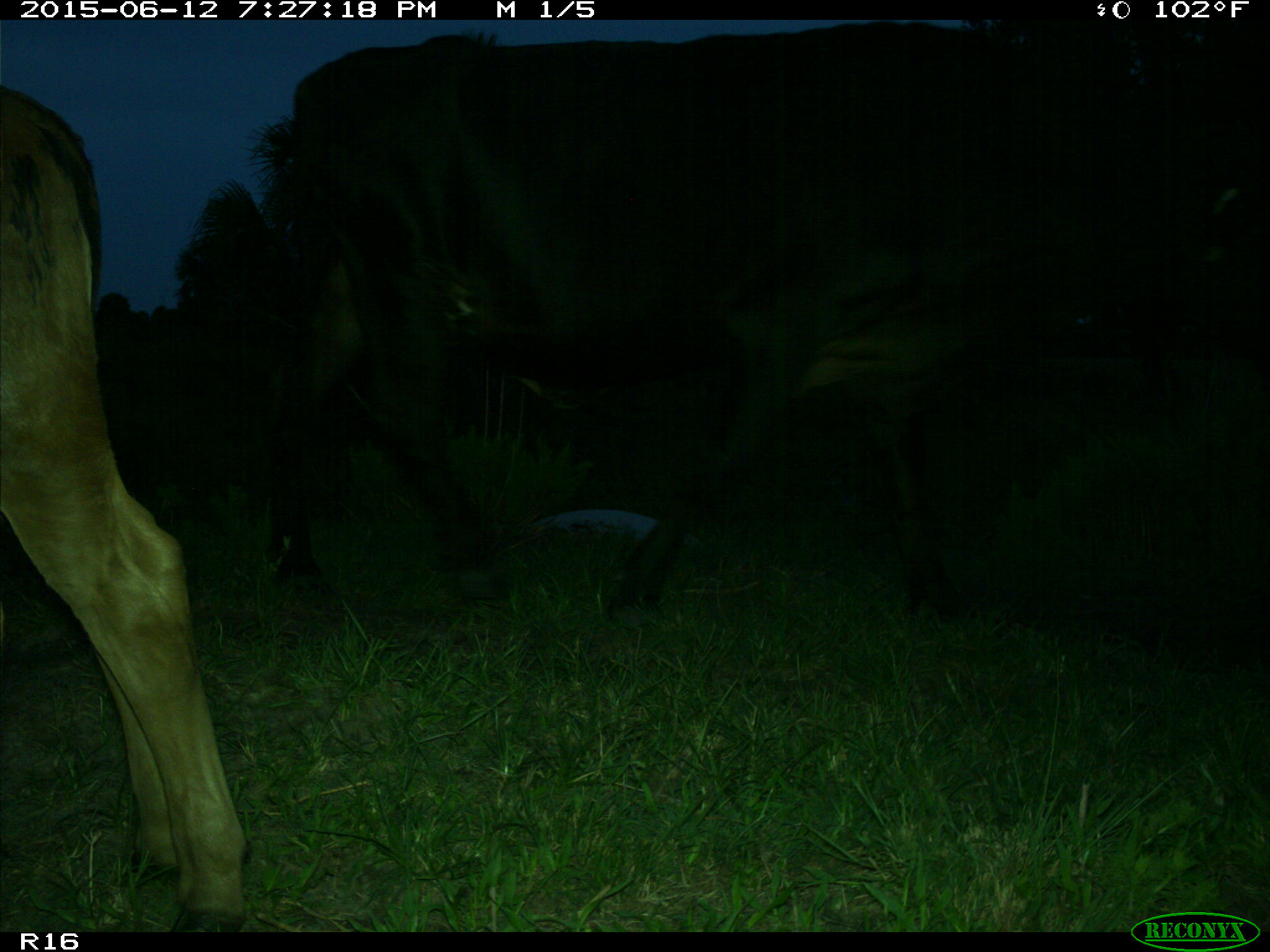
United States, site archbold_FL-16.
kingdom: Animalia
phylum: Chordata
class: Mammalia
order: Artiodactyla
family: Bovidae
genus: Bos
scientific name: Bos taurus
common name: domestic cow